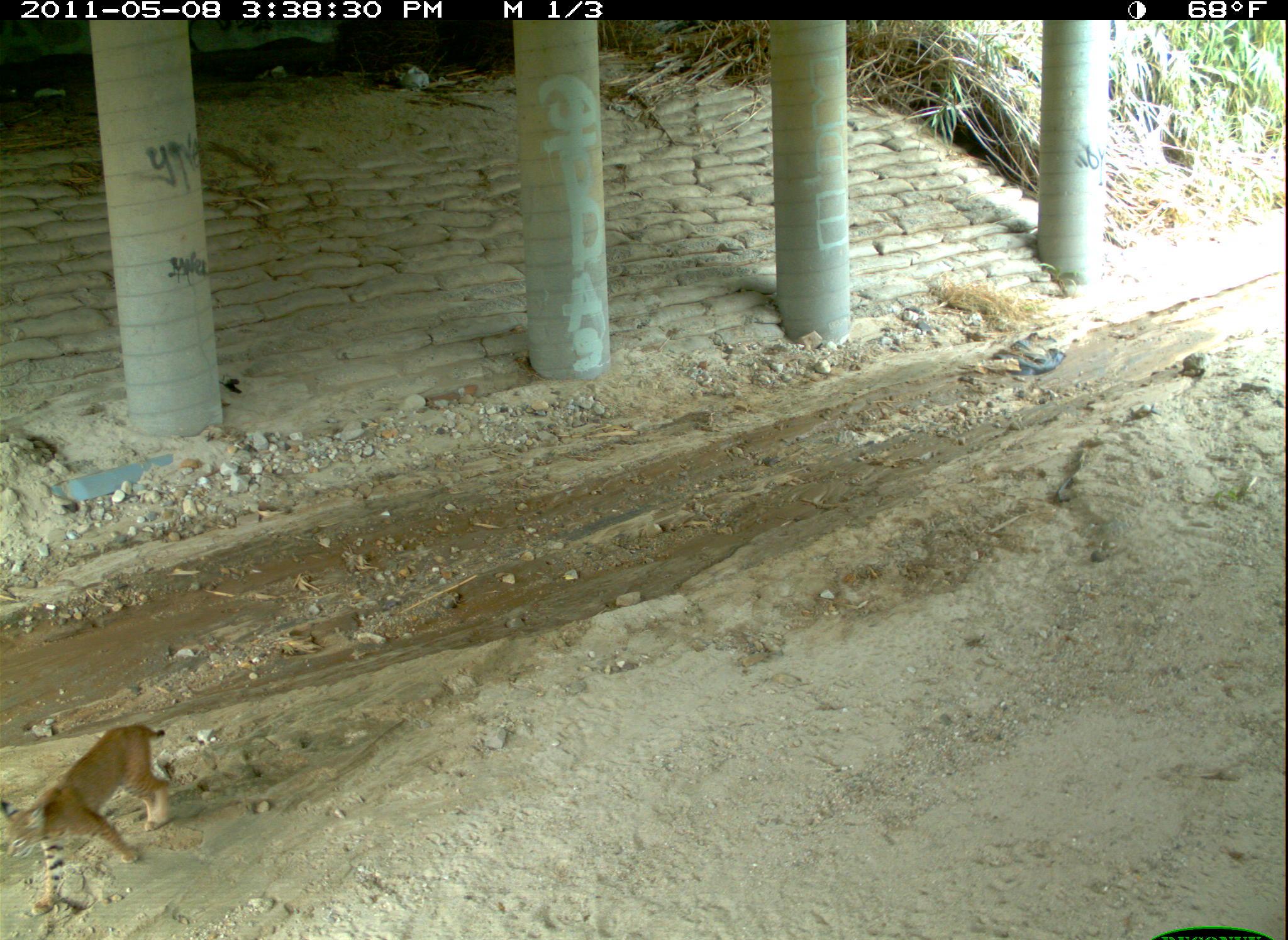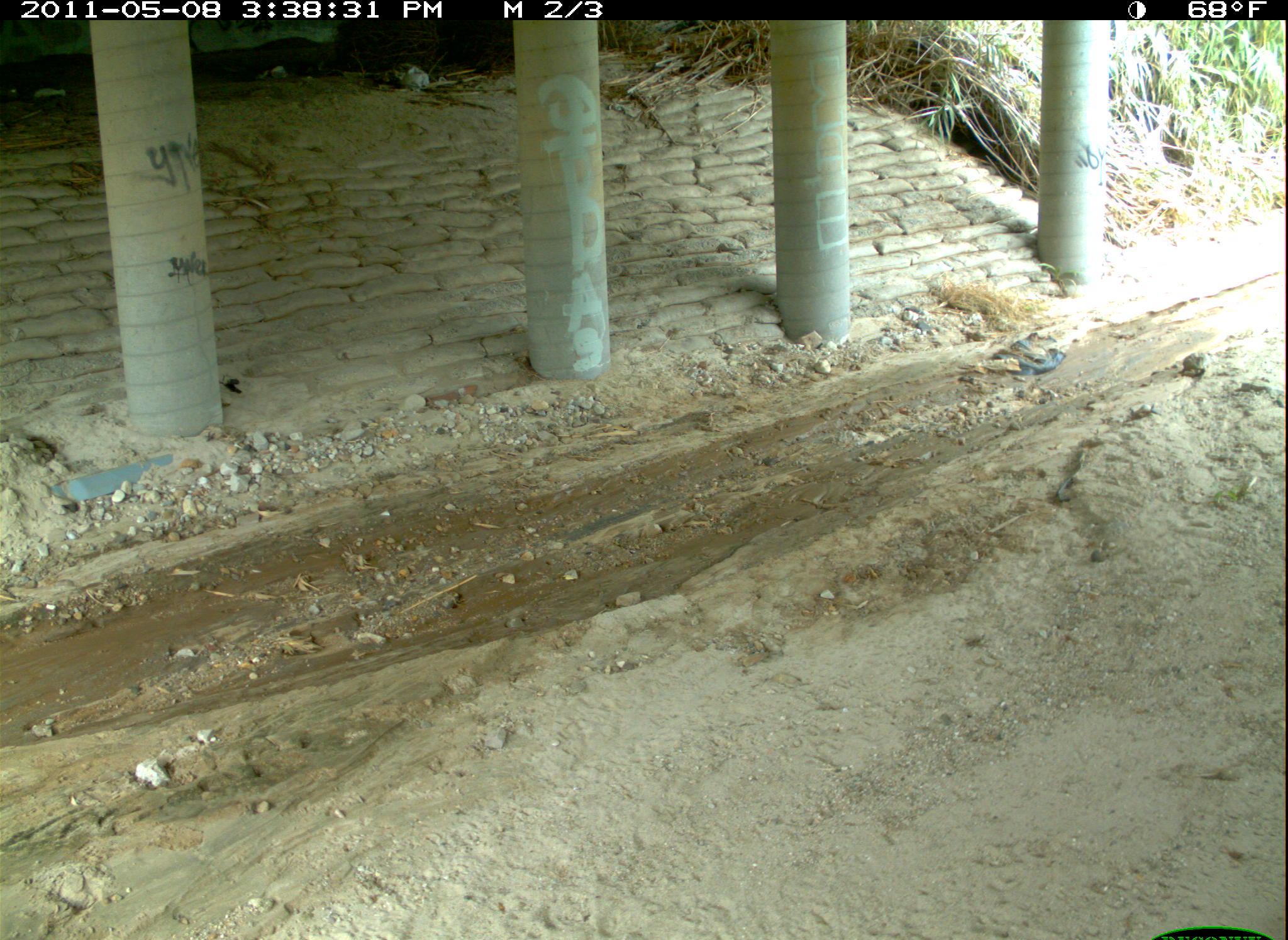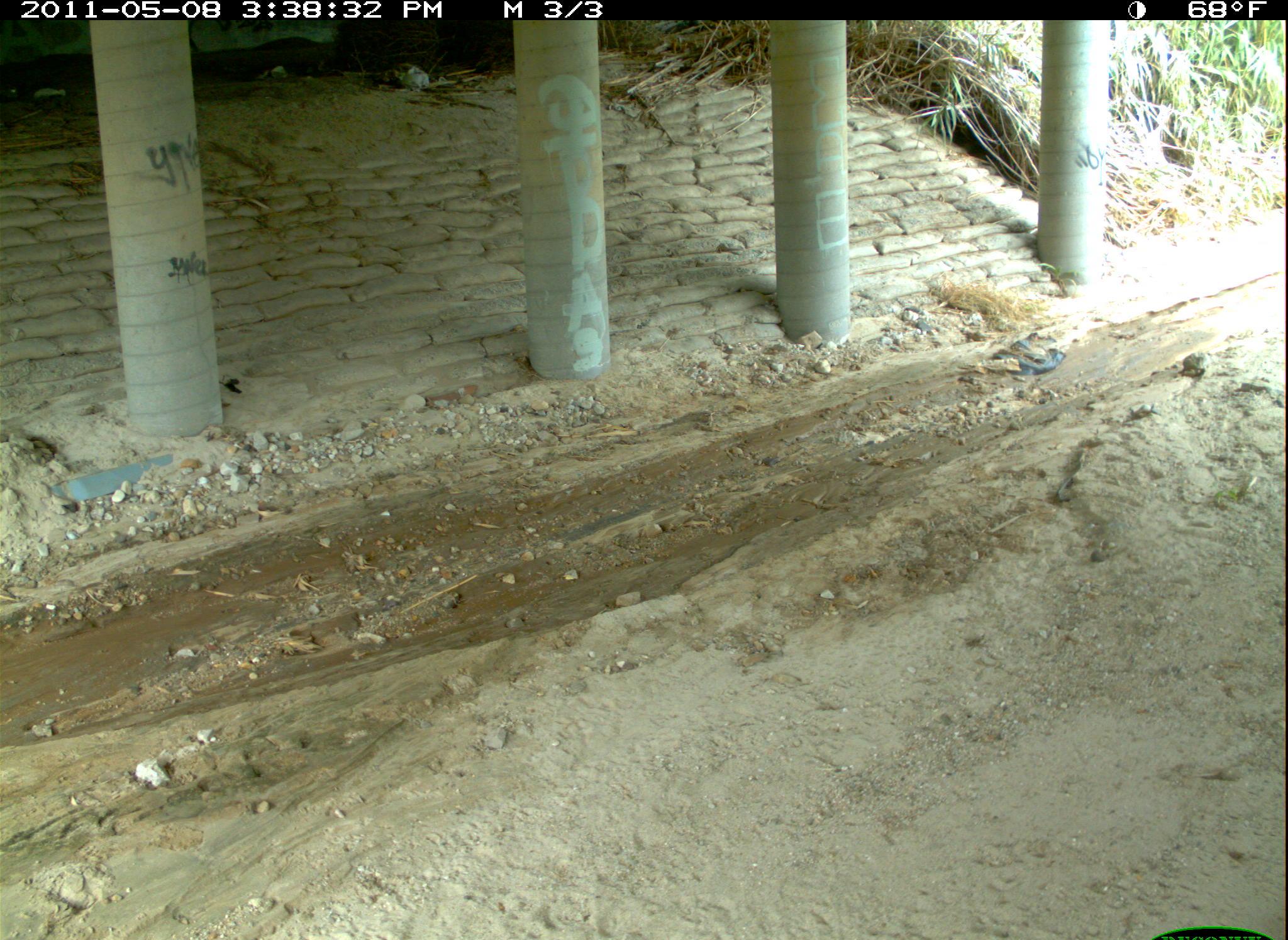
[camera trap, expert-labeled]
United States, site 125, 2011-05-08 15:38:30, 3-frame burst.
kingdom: Animalia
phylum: Chordata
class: Mammalia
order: Carnivora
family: Felidae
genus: Lynx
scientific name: Lynx rufus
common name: bobcat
Bobcat (Lynx rufus).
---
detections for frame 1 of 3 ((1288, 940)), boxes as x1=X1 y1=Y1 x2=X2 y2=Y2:
bobcat: x1=3 y1=719 x2=177 y2=924